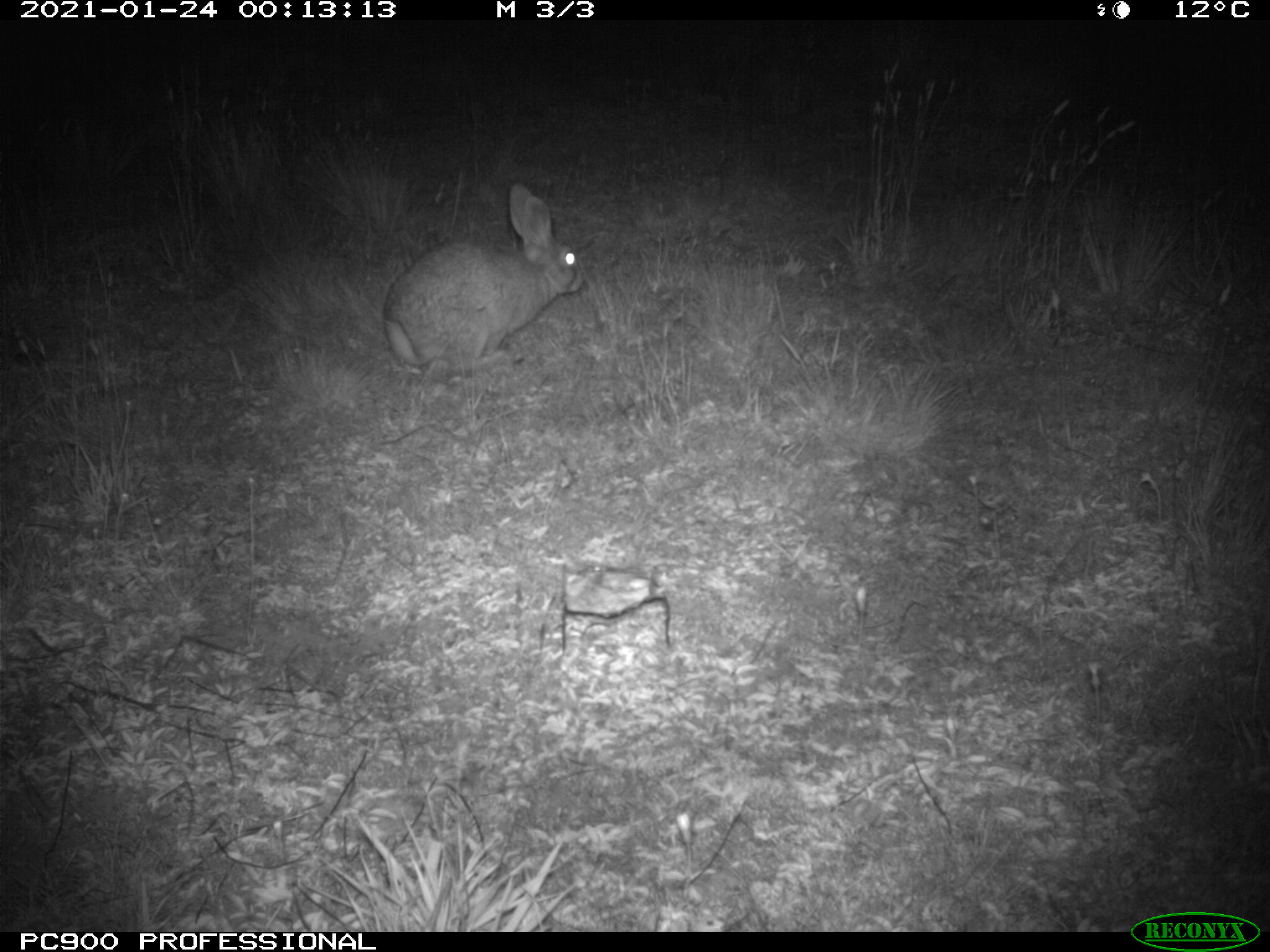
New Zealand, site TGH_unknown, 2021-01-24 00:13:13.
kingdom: Animalia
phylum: Chordata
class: Mammalia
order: Lagomorpha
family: Leporidae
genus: Oryctolagus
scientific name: Oryctolagus cuniculus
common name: european rabbit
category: rabbit